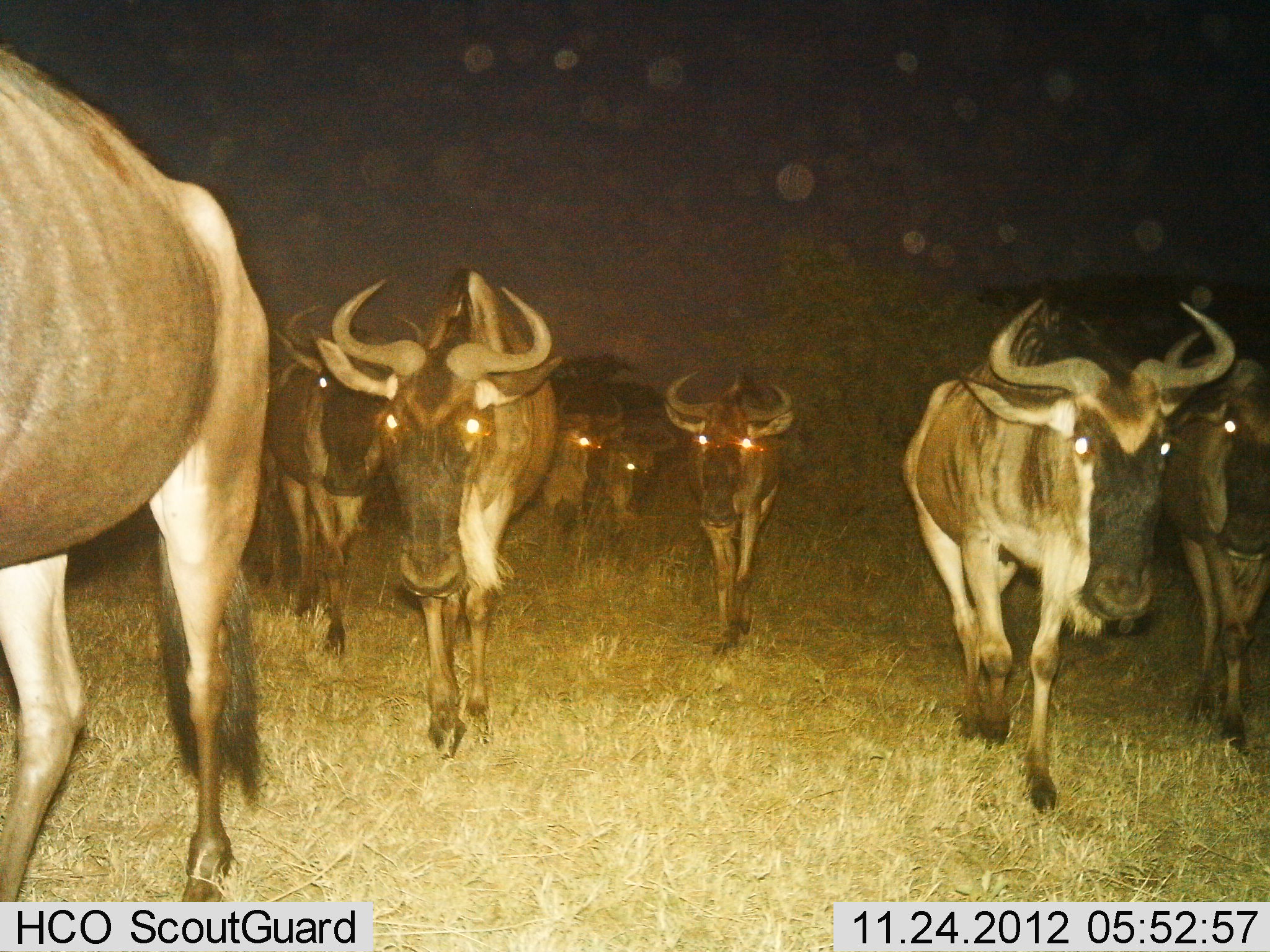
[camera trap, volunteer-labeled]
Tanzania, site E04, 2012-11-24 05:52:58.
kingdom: Animalia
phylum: Chordata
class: Mammalia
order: Artiodactyla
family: Bovidae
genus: Connochaetes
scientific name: Connochaetes taurinus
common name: blue wildebeest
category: wildebeest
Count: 8.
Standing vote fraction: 11%.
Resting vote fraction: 0%.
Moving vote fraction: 89%.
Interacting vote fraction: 0%.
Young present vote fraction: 0%.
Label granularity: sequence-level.